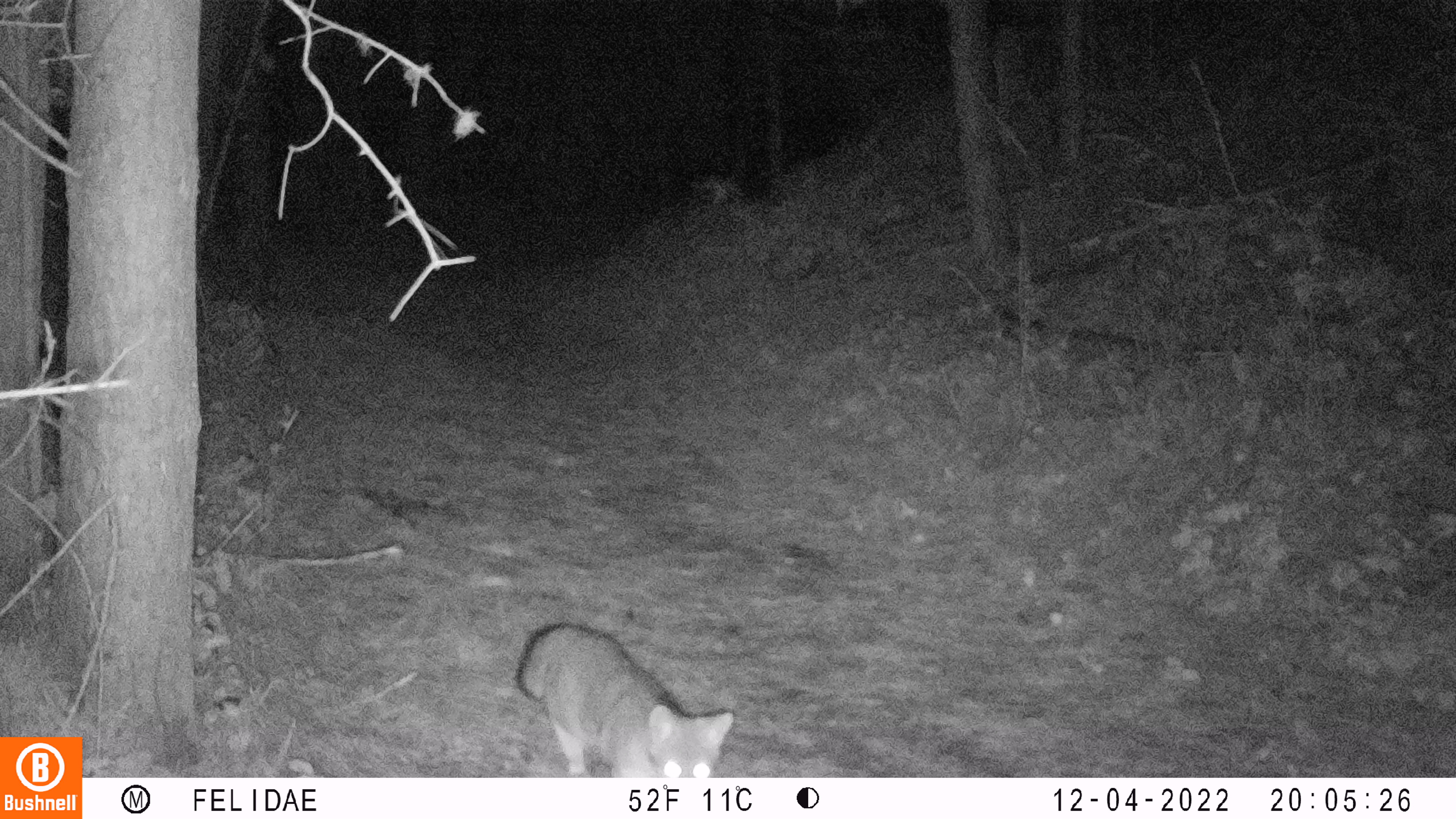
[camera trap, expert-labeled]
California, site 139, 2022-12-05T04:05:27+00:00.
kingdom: Animalia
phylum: Chordata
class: Mammalia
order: Carnivora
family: Canidae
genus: Urocyon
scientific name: Urocyon cinereoargenteus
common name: gray fox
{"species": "gray fox (Urocyon cinereoargenteus)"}